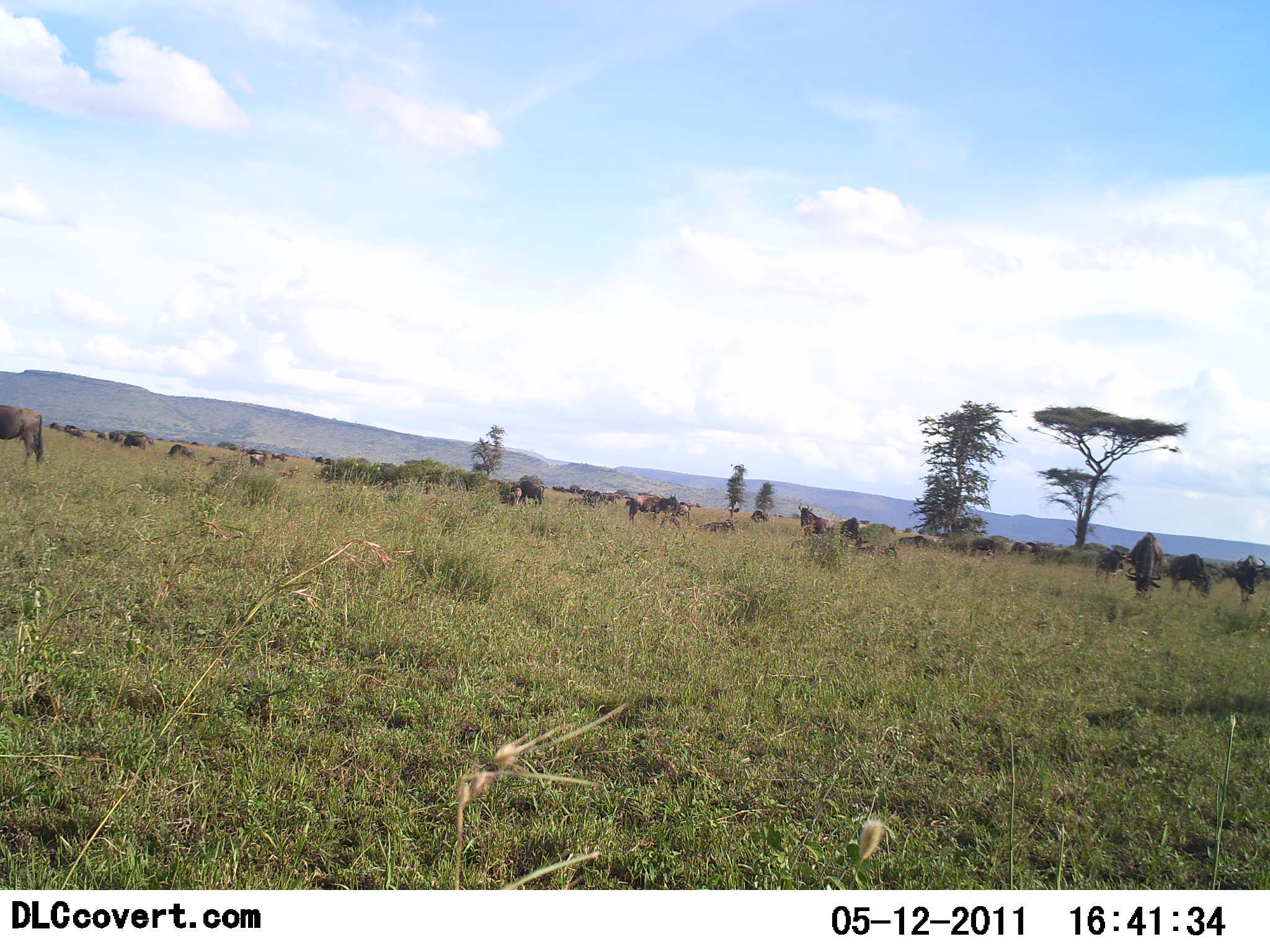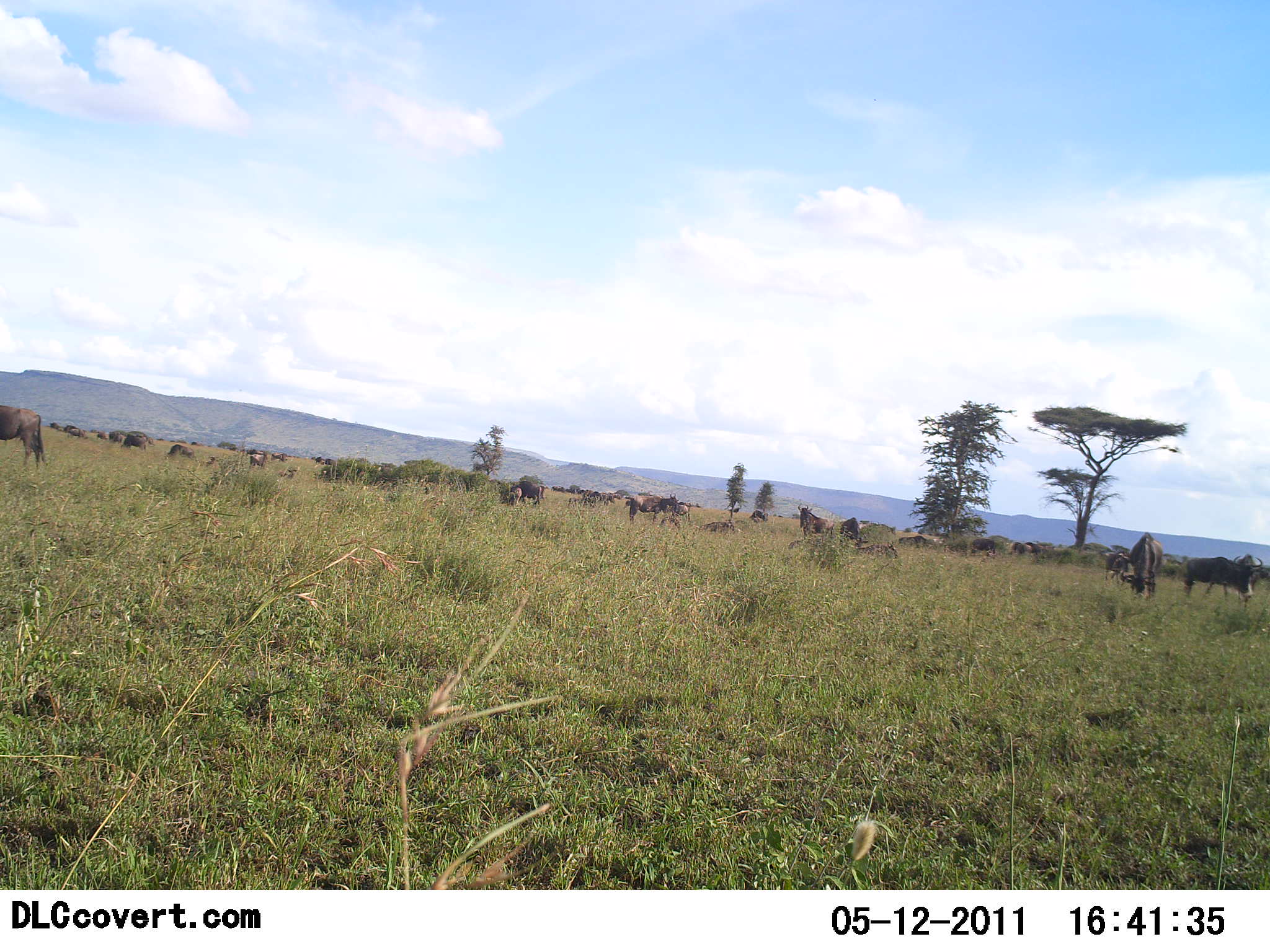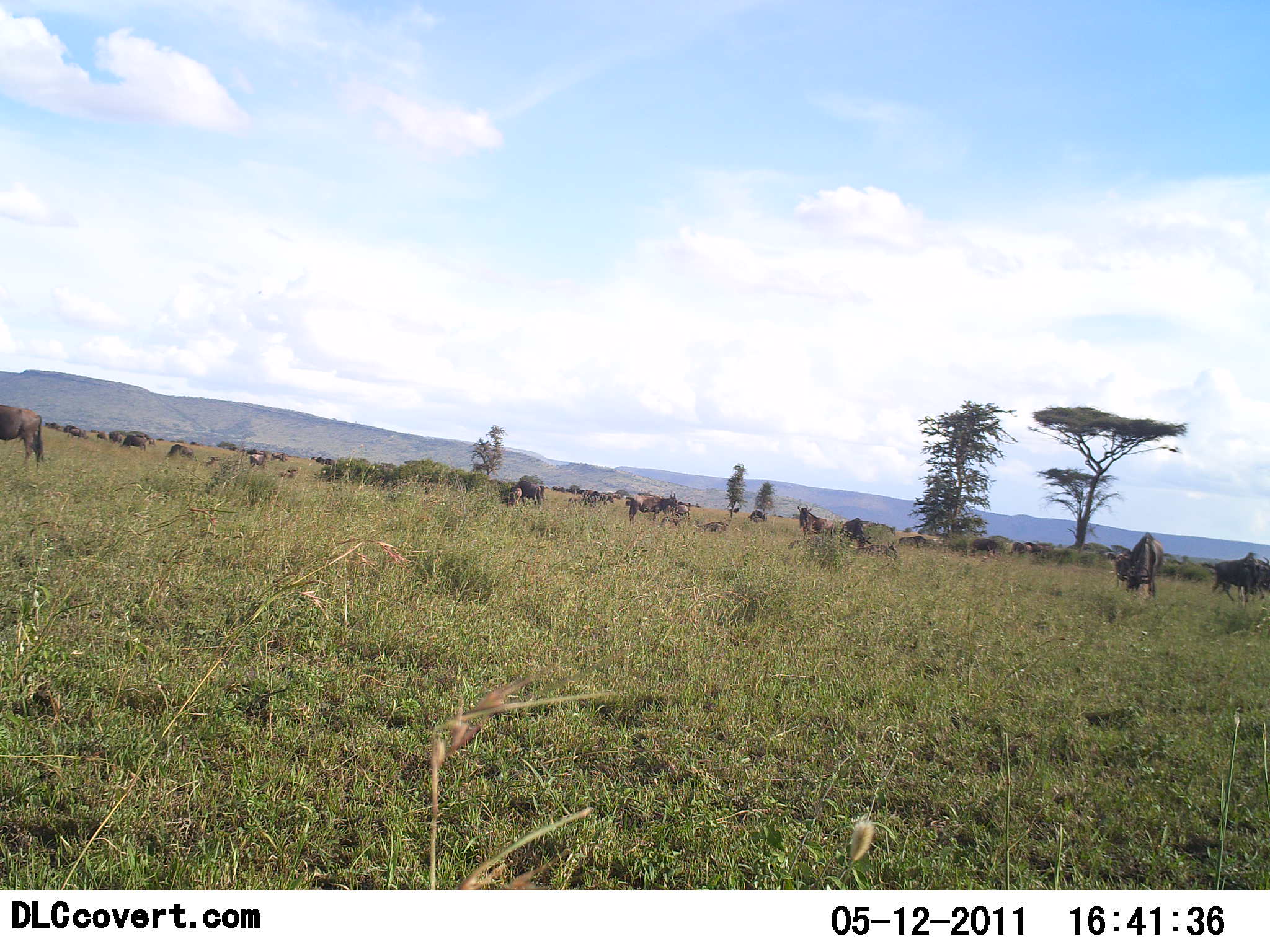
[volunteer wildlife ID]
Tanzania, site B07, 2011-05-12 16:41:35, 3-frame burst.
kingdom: Animalia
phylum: Chordata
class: Mammalia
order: Artiodactyla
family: Bovidae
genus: Connochaetes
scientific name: Connochaetes taurinus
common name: blue wildebeest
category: wildebeest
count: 11-50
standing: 73%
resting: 55%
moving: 36%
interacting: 9%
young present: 0%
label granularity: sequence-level